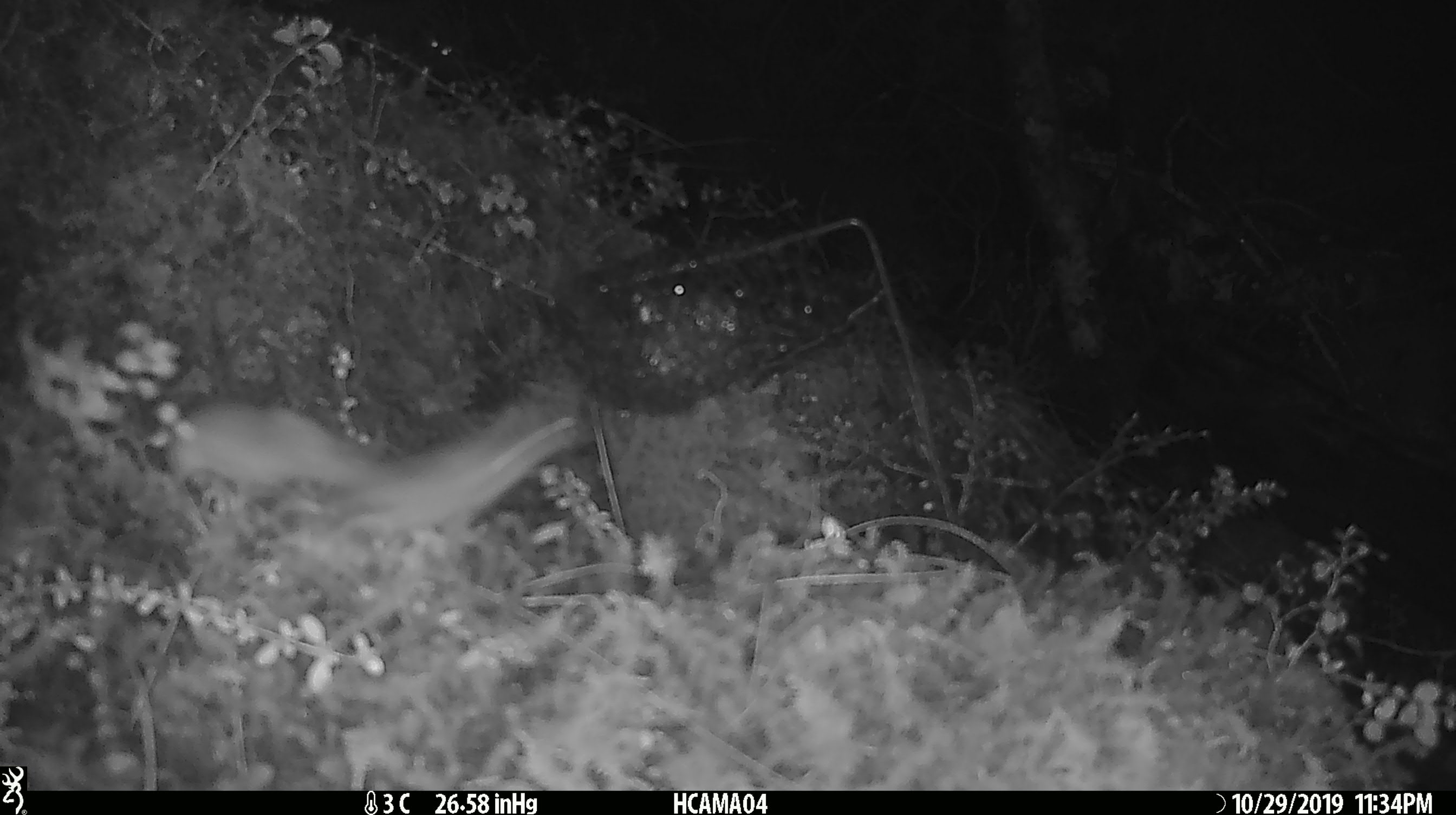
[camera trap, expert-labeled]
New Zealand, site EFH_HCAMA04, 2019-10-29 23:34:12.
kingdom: Animalia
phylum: Chordata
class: Mammalia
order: Rodentia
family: Muridae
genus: Mus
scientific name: Mus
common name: mouse